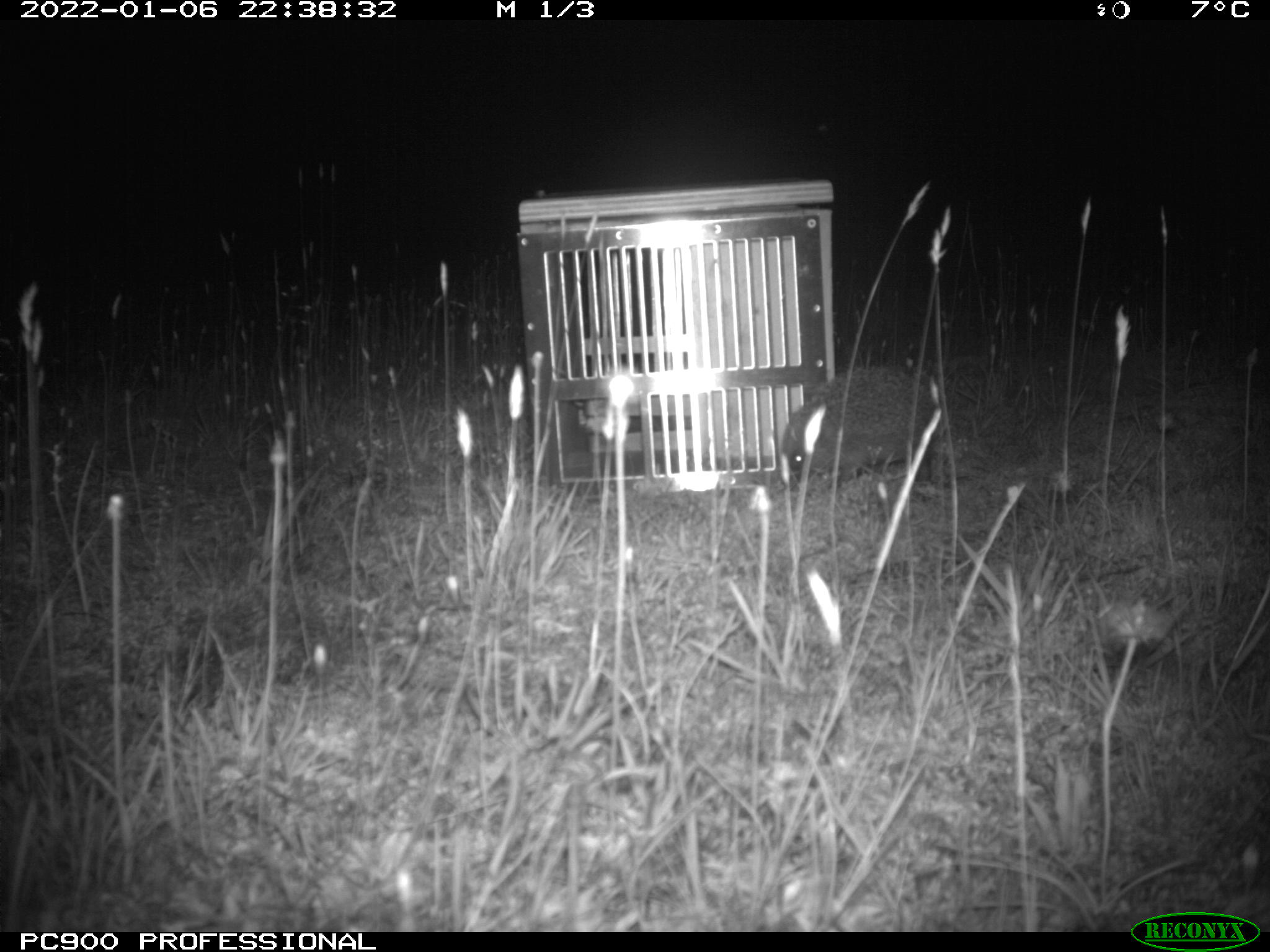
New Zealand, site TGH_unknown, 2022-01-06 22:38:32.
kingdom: Animalia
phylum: Chordata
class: Mammalia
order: Eulipotyphla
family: Erinaceidae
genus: Erinaceus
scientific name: Erinaceus europaeus europaeus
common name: european hedgehog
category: hedgehog